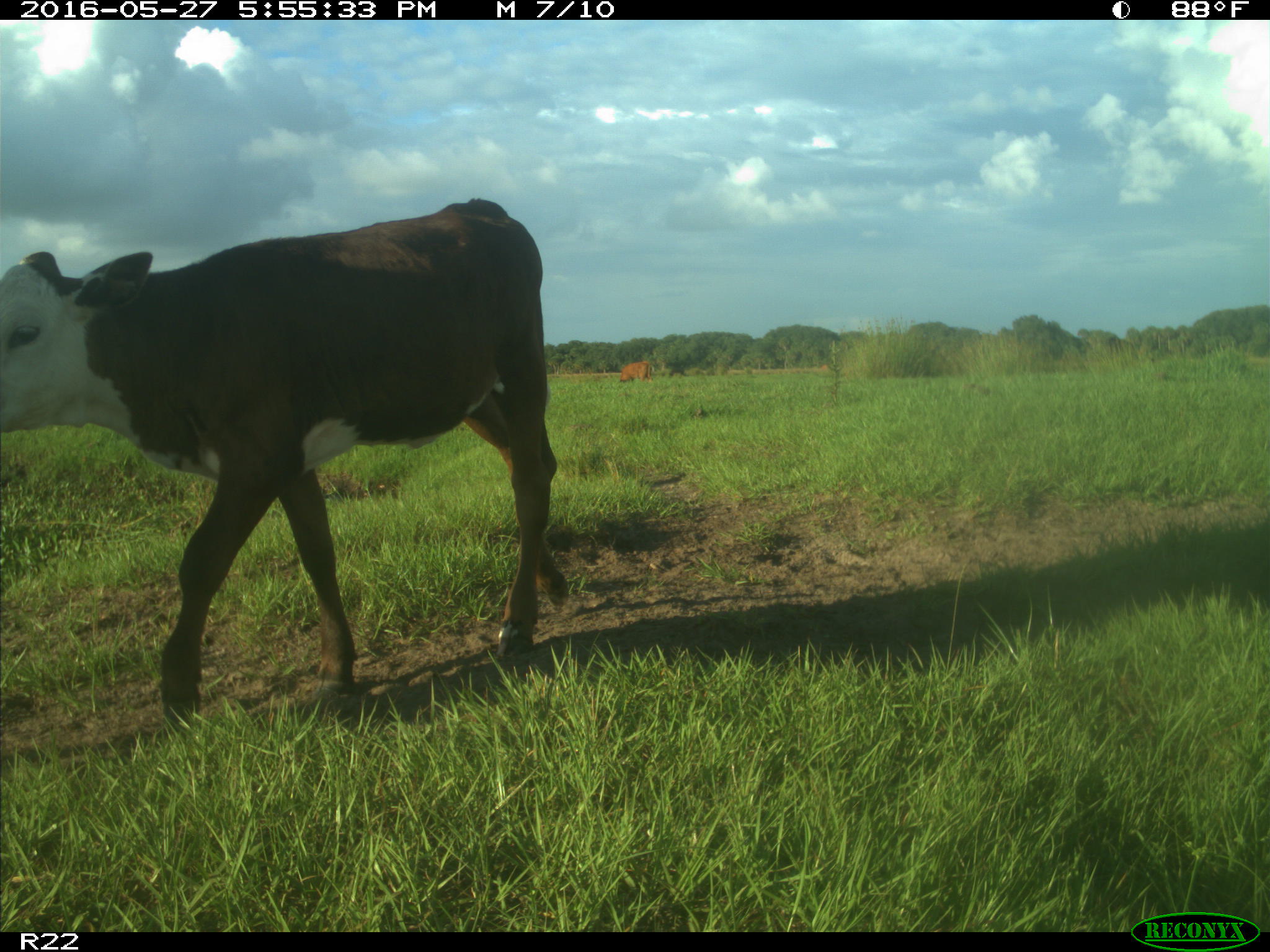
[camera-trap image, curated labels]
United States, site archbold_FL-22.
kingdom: Animalia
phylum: Chordata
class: Mammalia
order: Artiodactyla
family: Bovidae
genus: Bos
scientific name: Bos taurus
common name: domestic cow